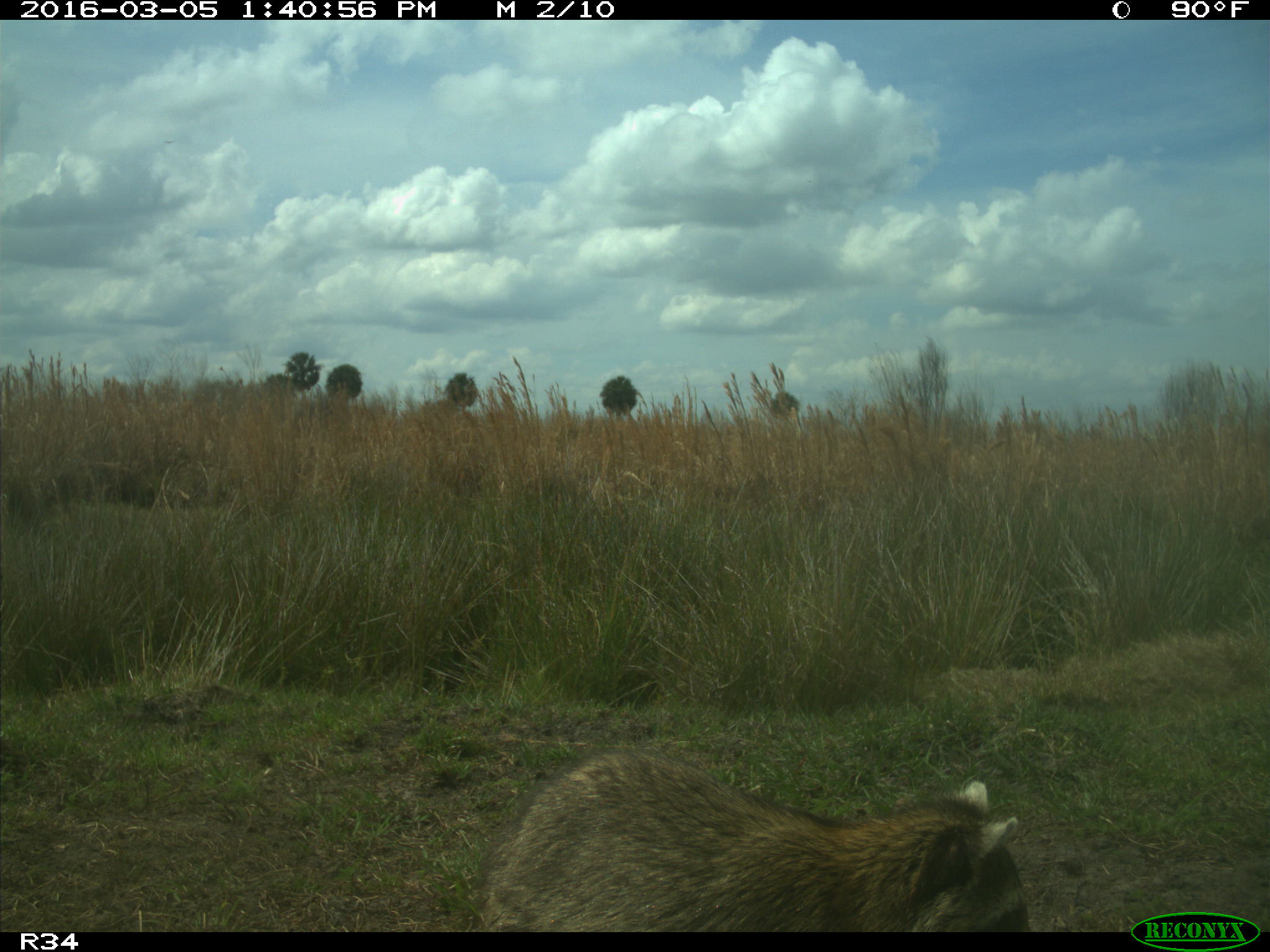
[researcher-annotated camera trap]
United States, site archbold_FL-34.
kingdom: Animalia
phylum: Chordata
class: Mammalia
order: Carnivora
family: Procyonidae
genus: Procyon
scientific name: Procyon lotor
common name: common raccoon